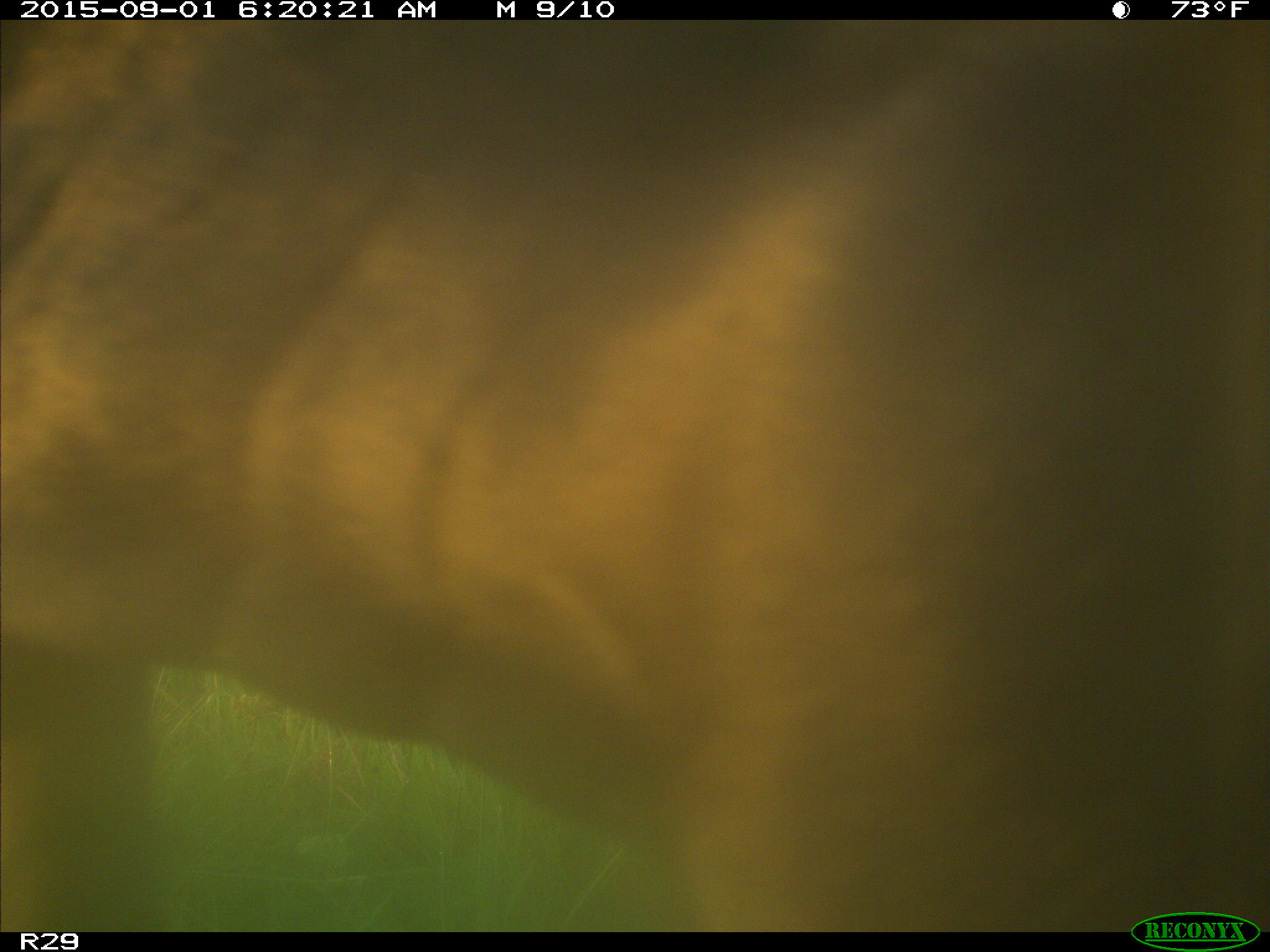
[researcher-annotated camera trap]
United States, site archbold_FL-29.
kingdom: Animalia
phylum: Chordata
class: Mammalia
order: Artiodactyla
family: Bovidae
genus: Bos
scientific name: Bos taurus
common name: domestic cow